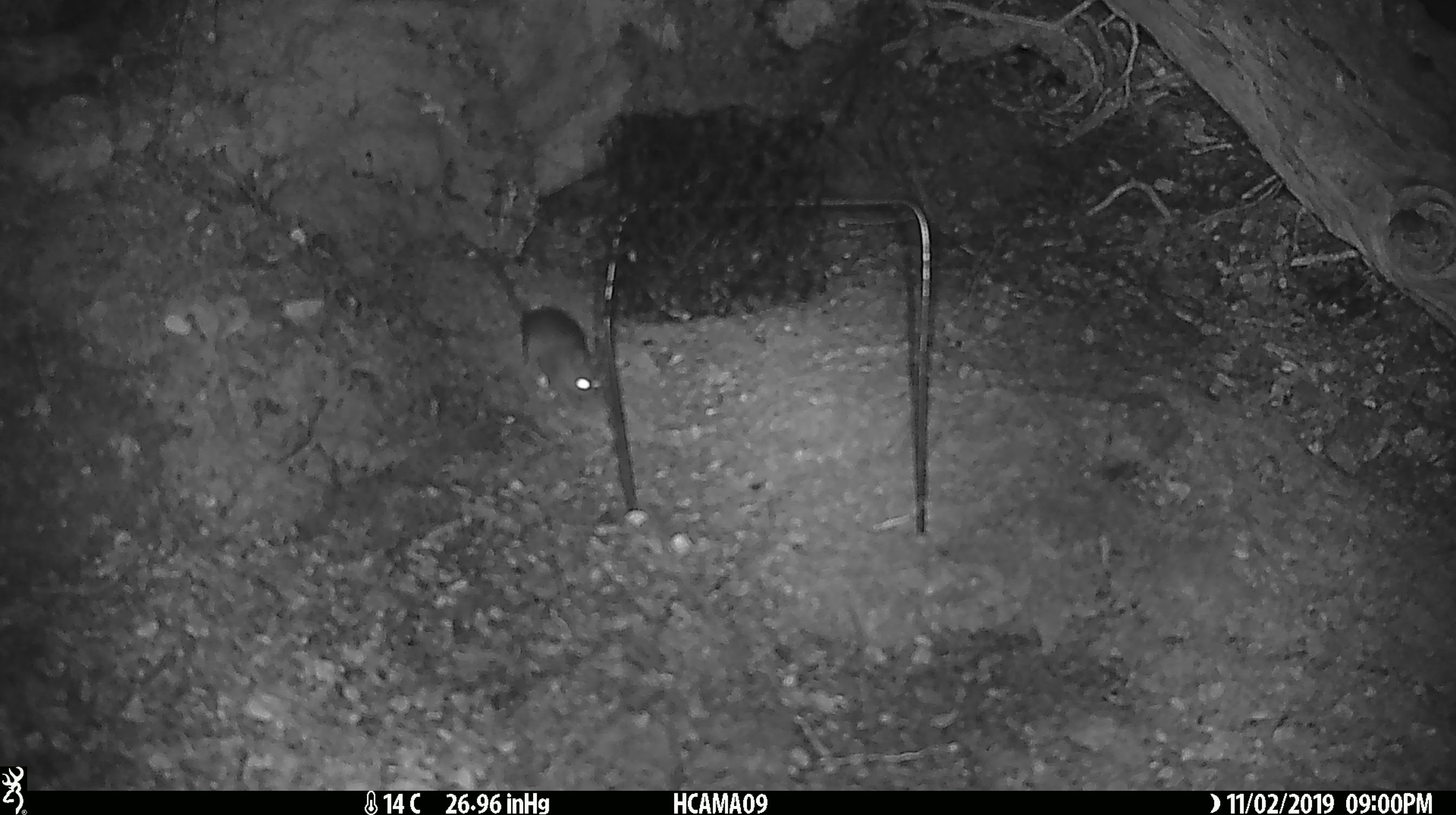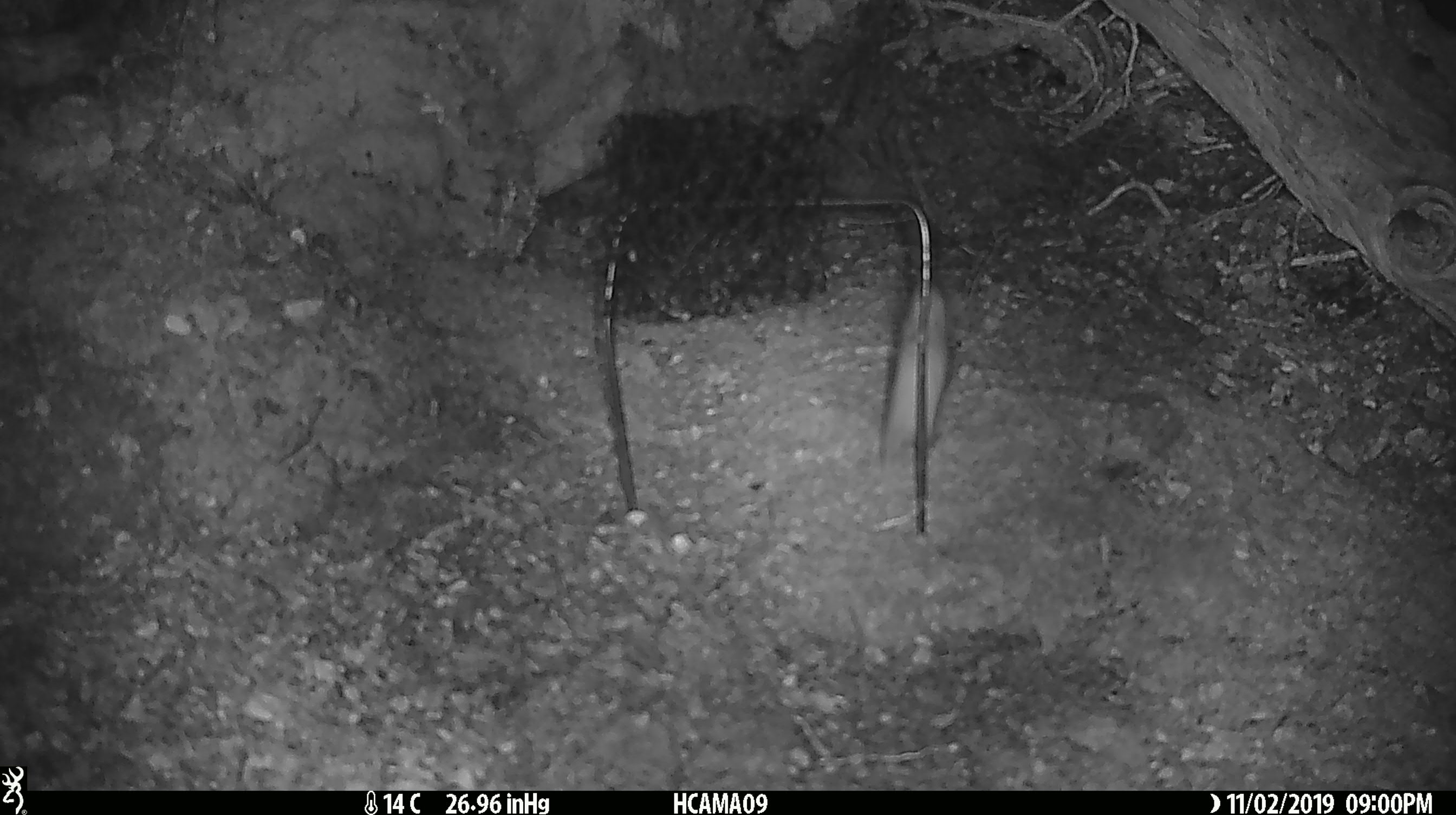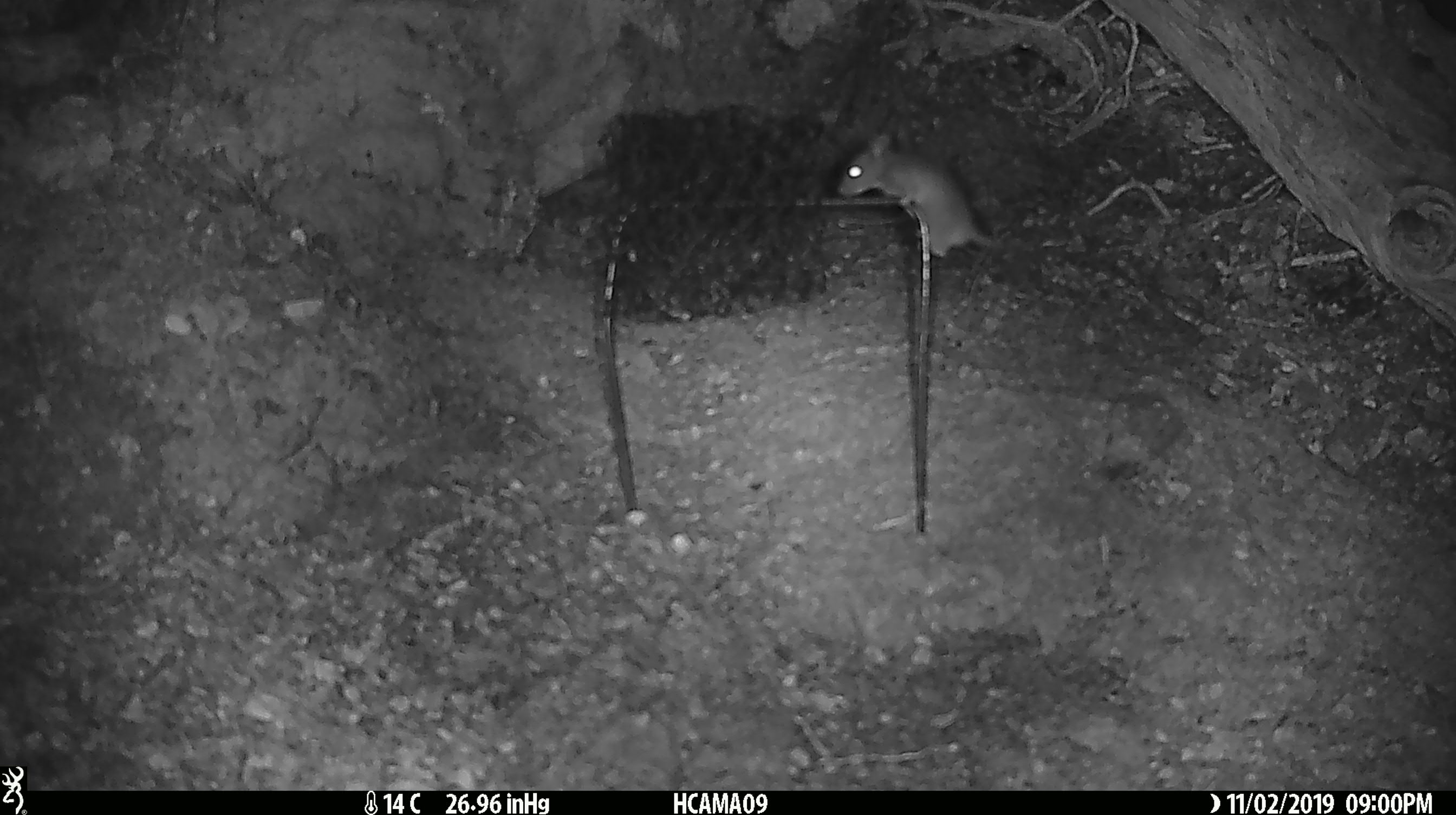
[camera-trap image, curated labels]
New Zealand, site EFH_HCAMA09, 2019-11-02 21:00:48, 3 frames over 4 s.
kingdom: Animalia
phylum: Chordata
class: Mammalia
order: Rodentia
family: Muridae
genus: Mus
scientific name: Mus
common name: mouse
Mouse (Mus).